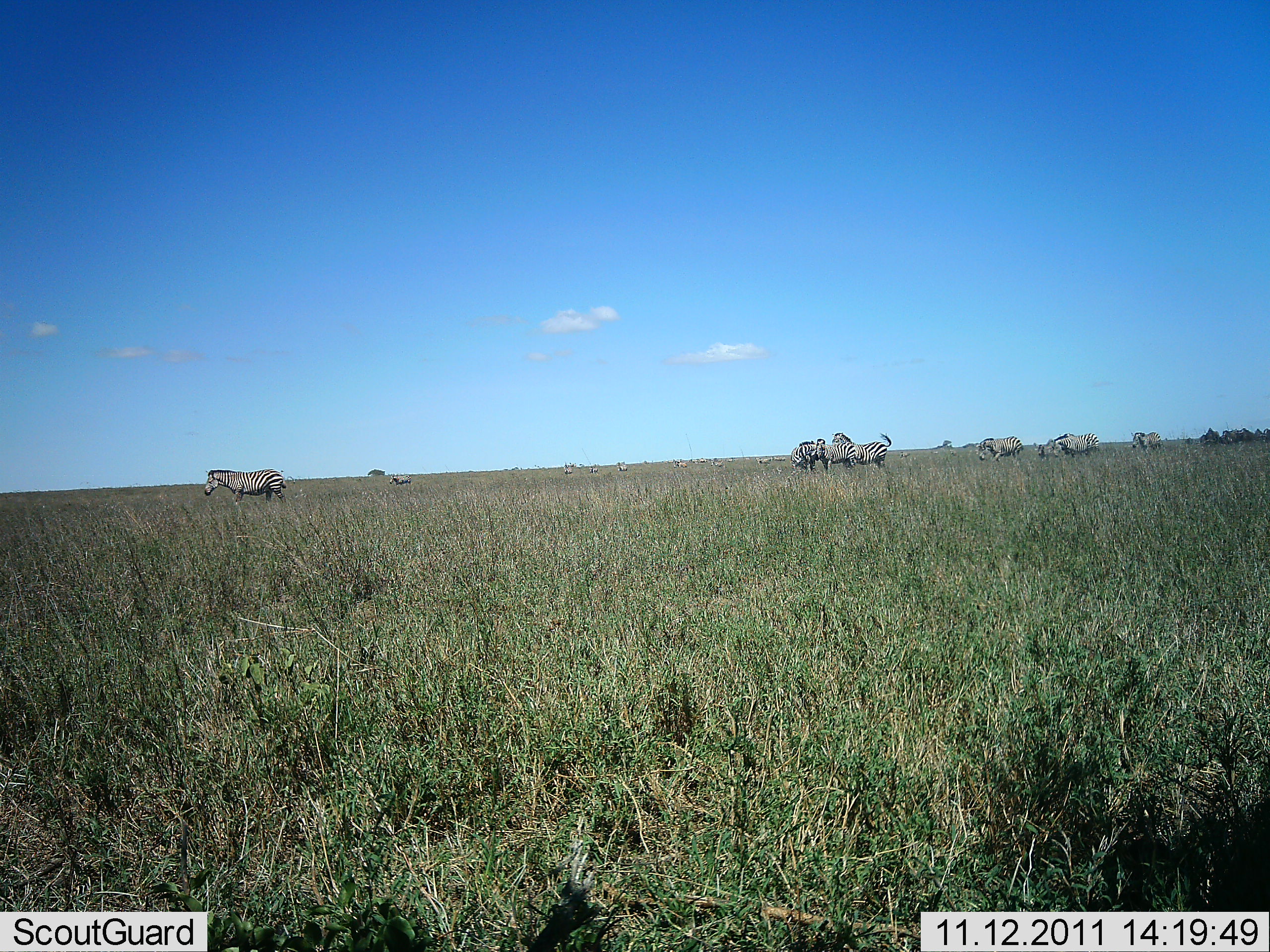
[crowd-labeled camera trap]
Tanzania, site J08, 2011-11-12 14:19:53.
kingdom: Animalia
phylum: Chordata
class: Mammalia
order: Perissodactyla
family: Equidae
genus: Equus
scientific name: Equus quagga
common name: plains zebra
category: zebra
Zebra (plains zebra) (Equus quagga), count 8. Behavior (volunteer vote fractions): standing 62%, resting 0%, moving 54%, interacting 8%. Young present (vote fraction): 0%. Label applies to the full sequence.